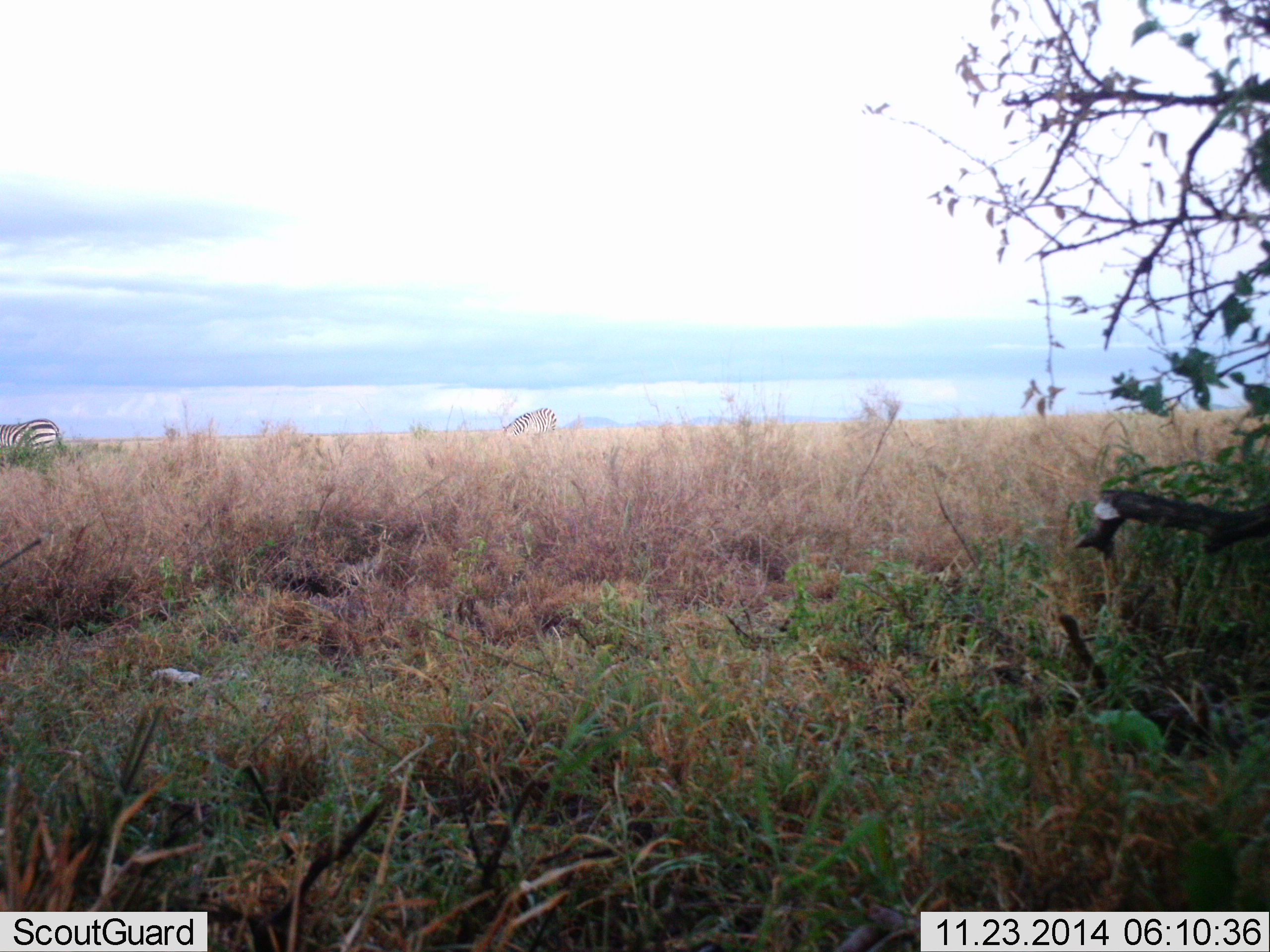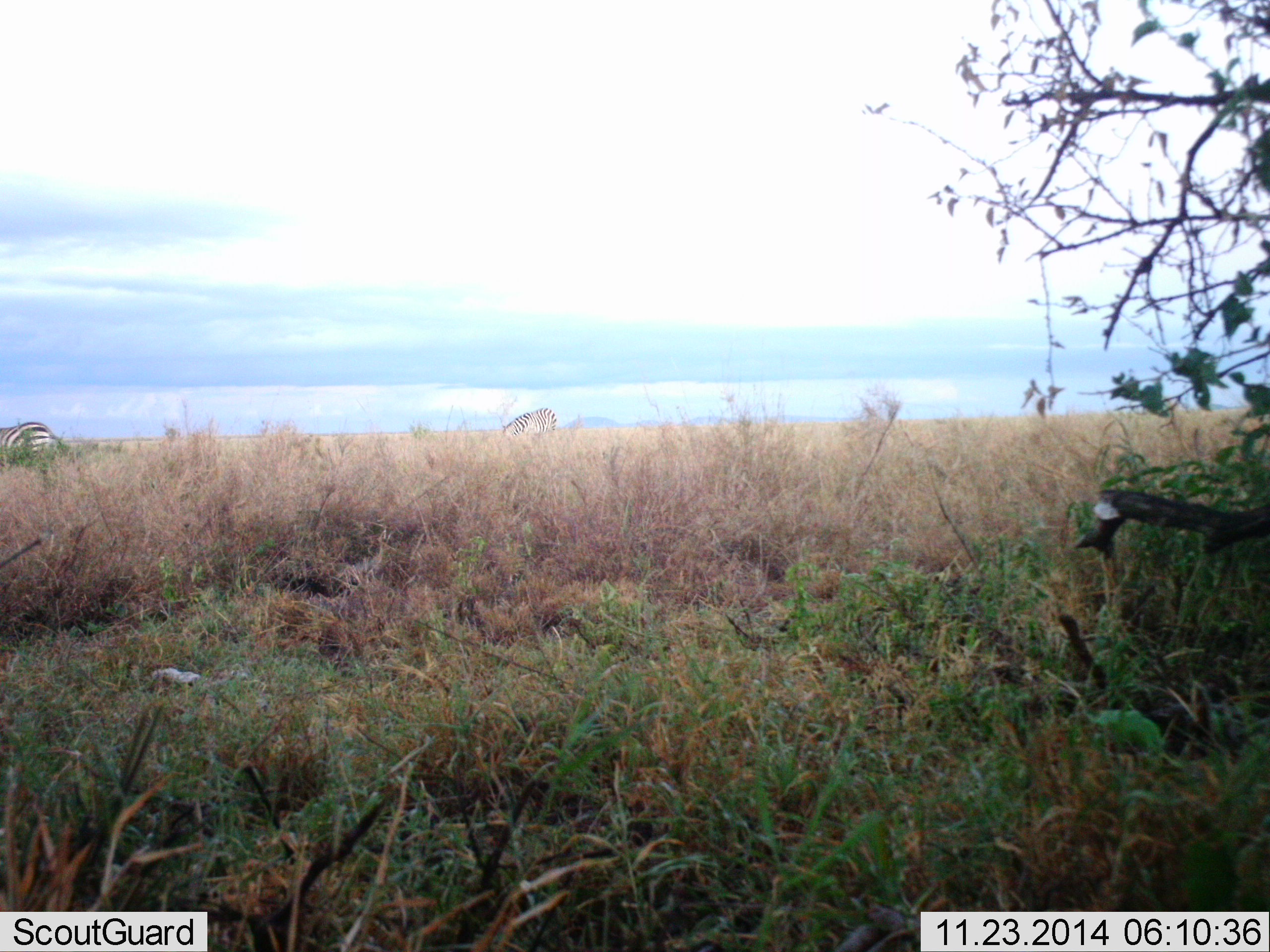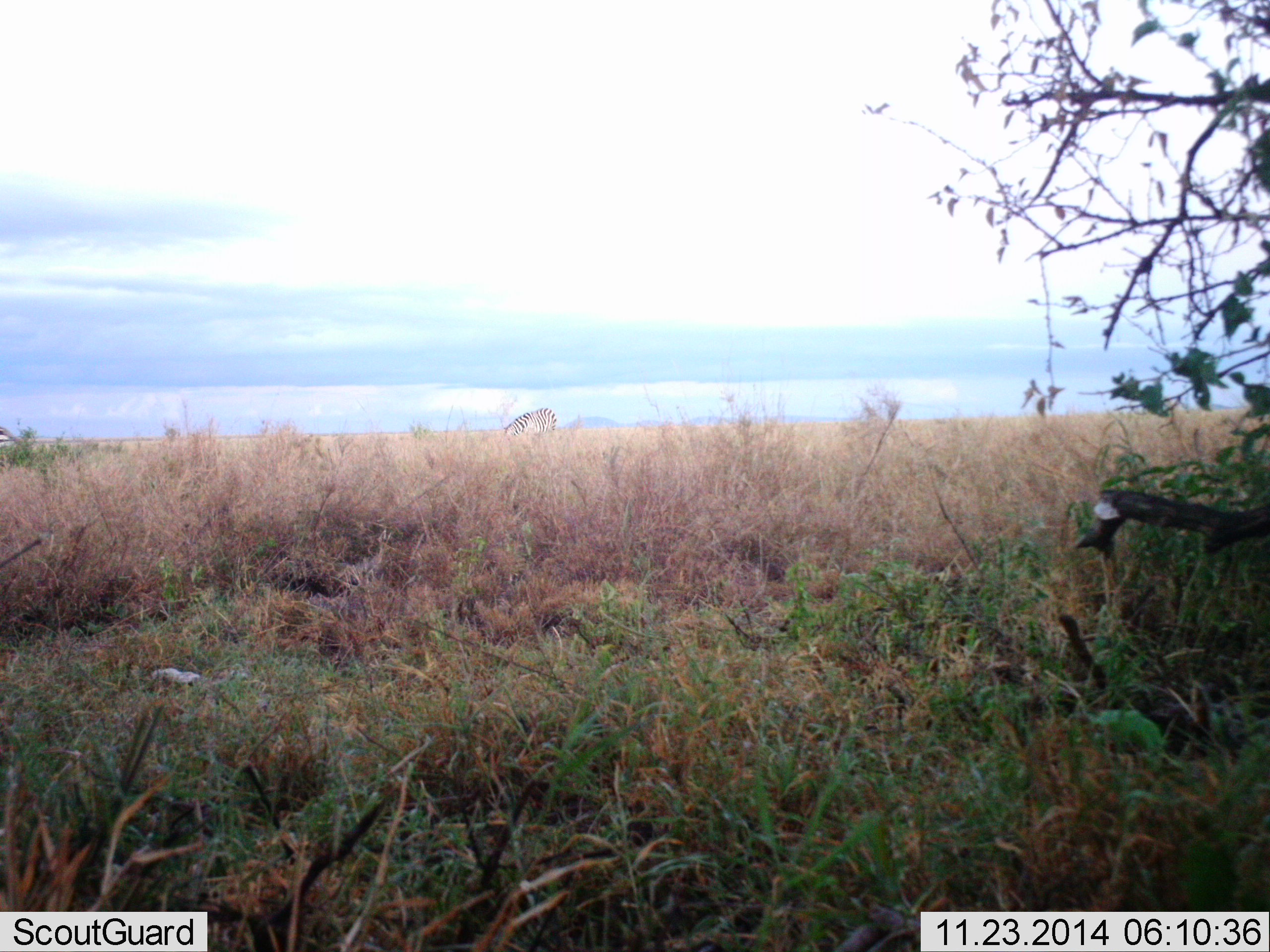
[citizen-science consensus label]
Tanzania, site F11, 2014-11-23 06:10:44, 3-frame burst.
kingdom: Animalia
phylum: Chordata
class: Mammalia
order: Perissodactyla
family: Equidae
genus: Equus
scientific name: Equus quagga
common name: plains zebra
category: zebra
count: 2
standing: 10%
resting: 0%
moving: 50%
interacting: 0%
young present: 0%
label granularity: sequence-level